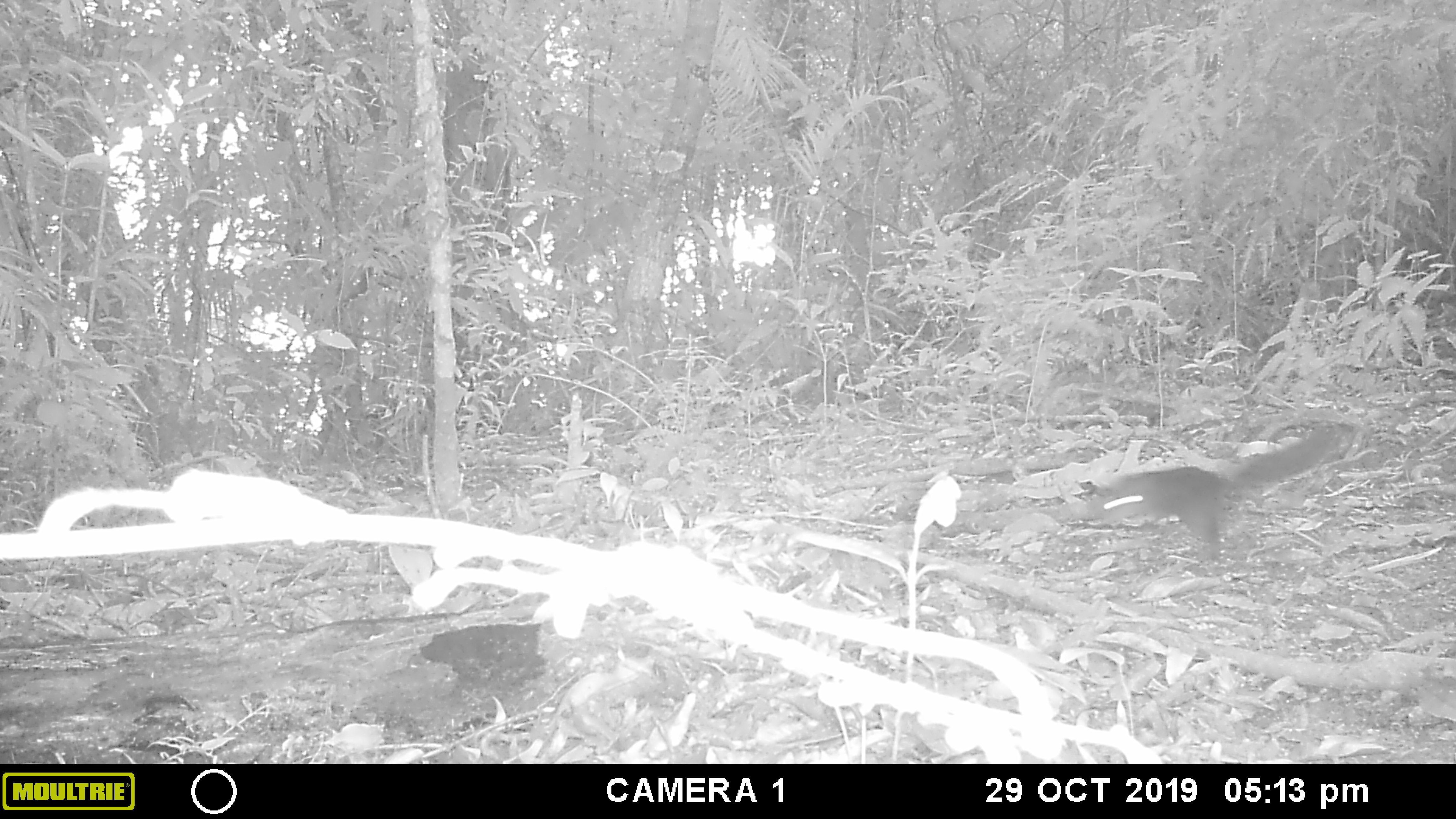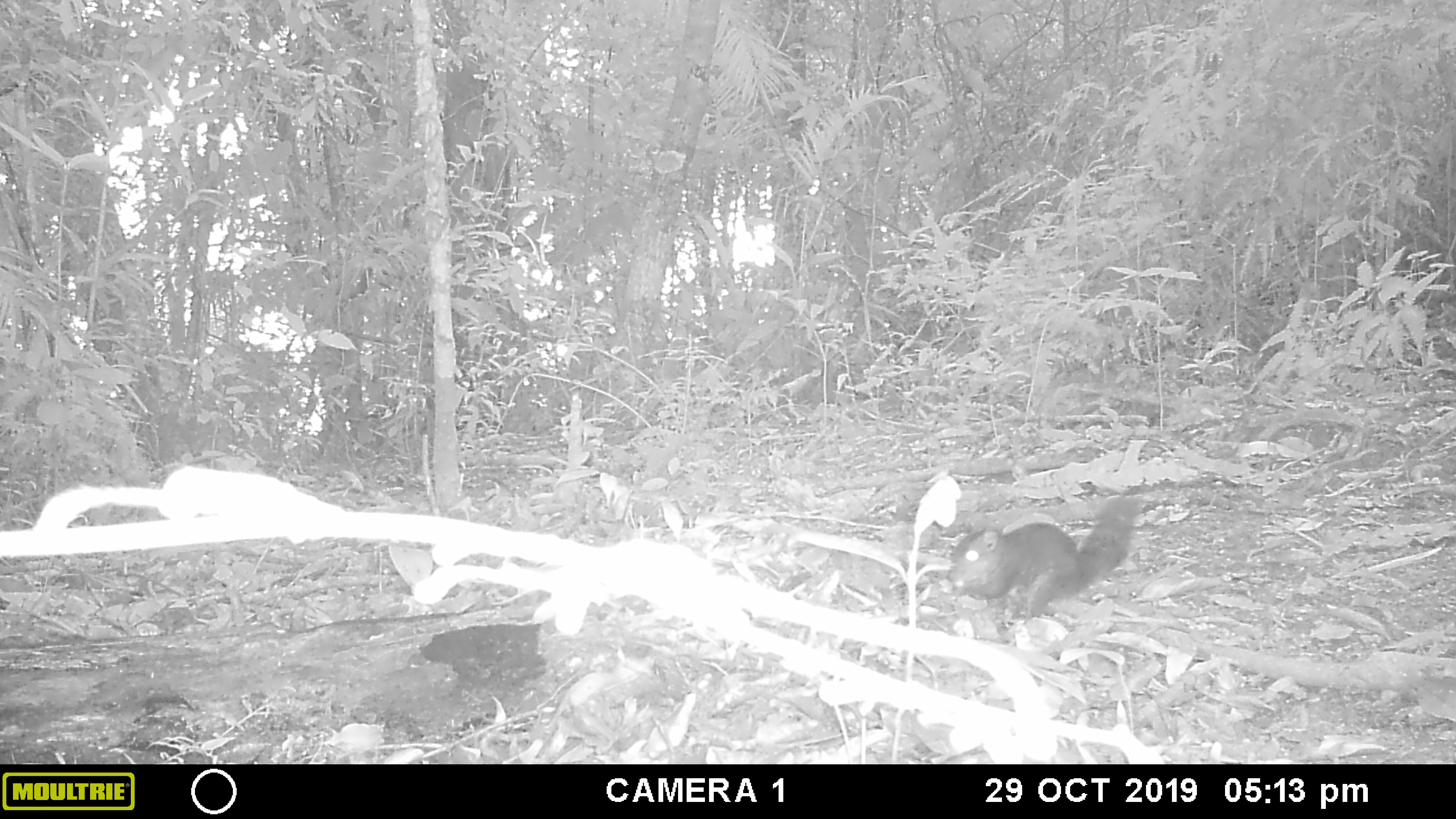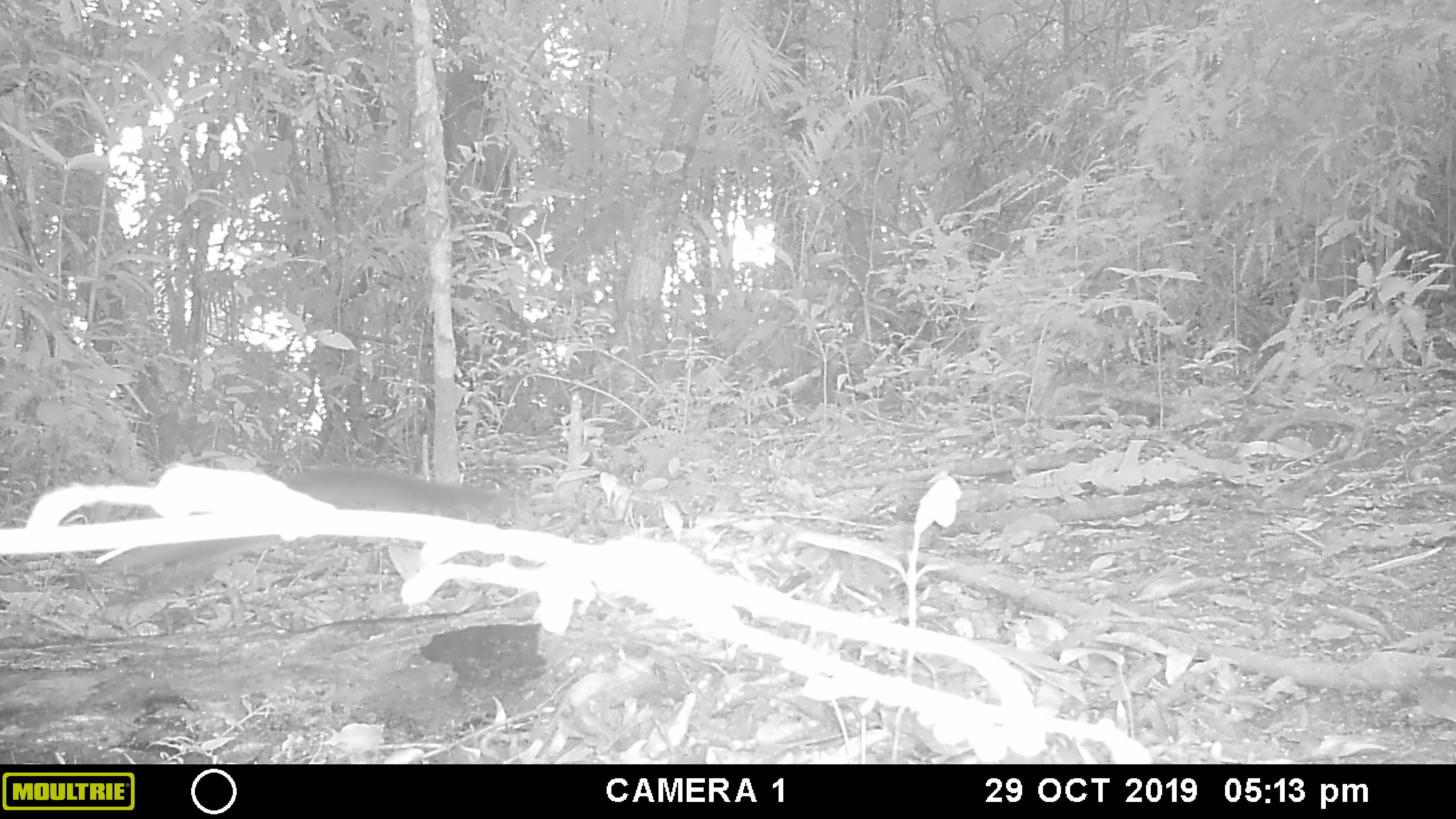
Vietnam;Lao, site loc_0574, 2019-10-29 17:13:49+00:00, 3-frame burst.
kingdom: Animalia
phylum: Chordata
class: Mammalia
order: Rodentia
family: Sciuridae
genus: Dremomys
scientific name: Dremomys rufigenis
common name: red-cheeked squirrel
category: red cheeked squirrel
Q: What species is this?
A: Red cheeked squirrel (red-cheeked squirrel) (Dremomys rufigenis).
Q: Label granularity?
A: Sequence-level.